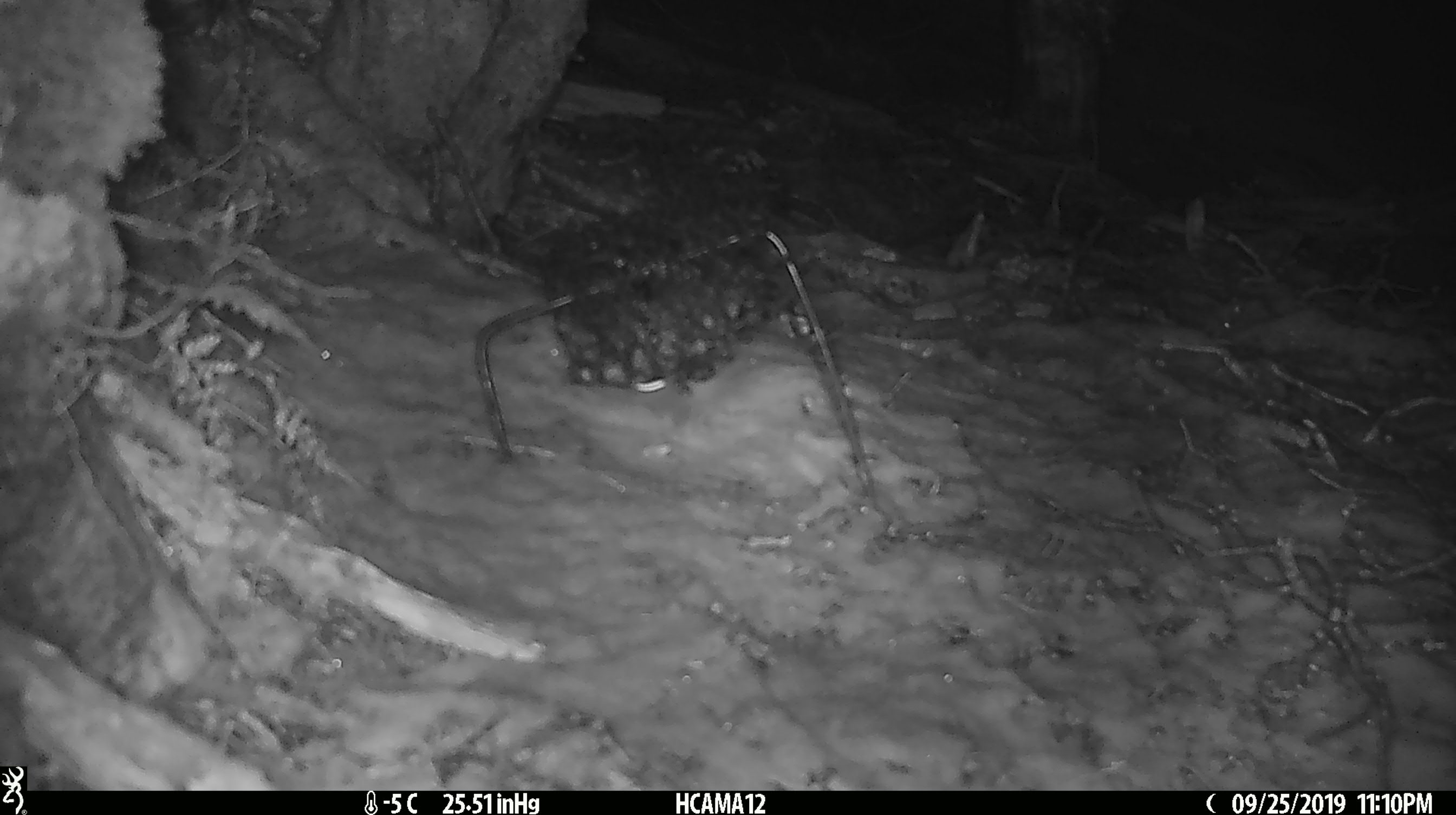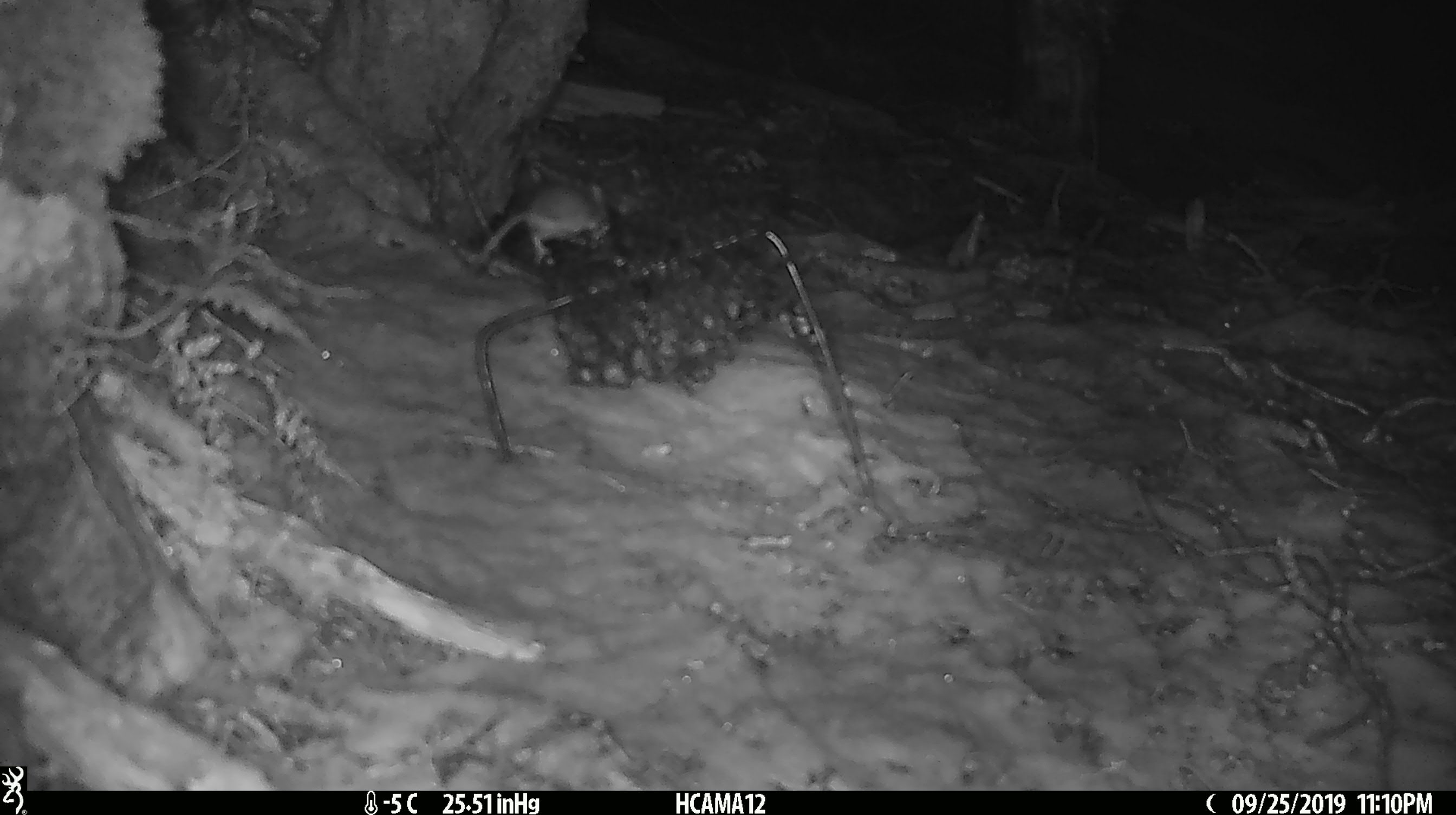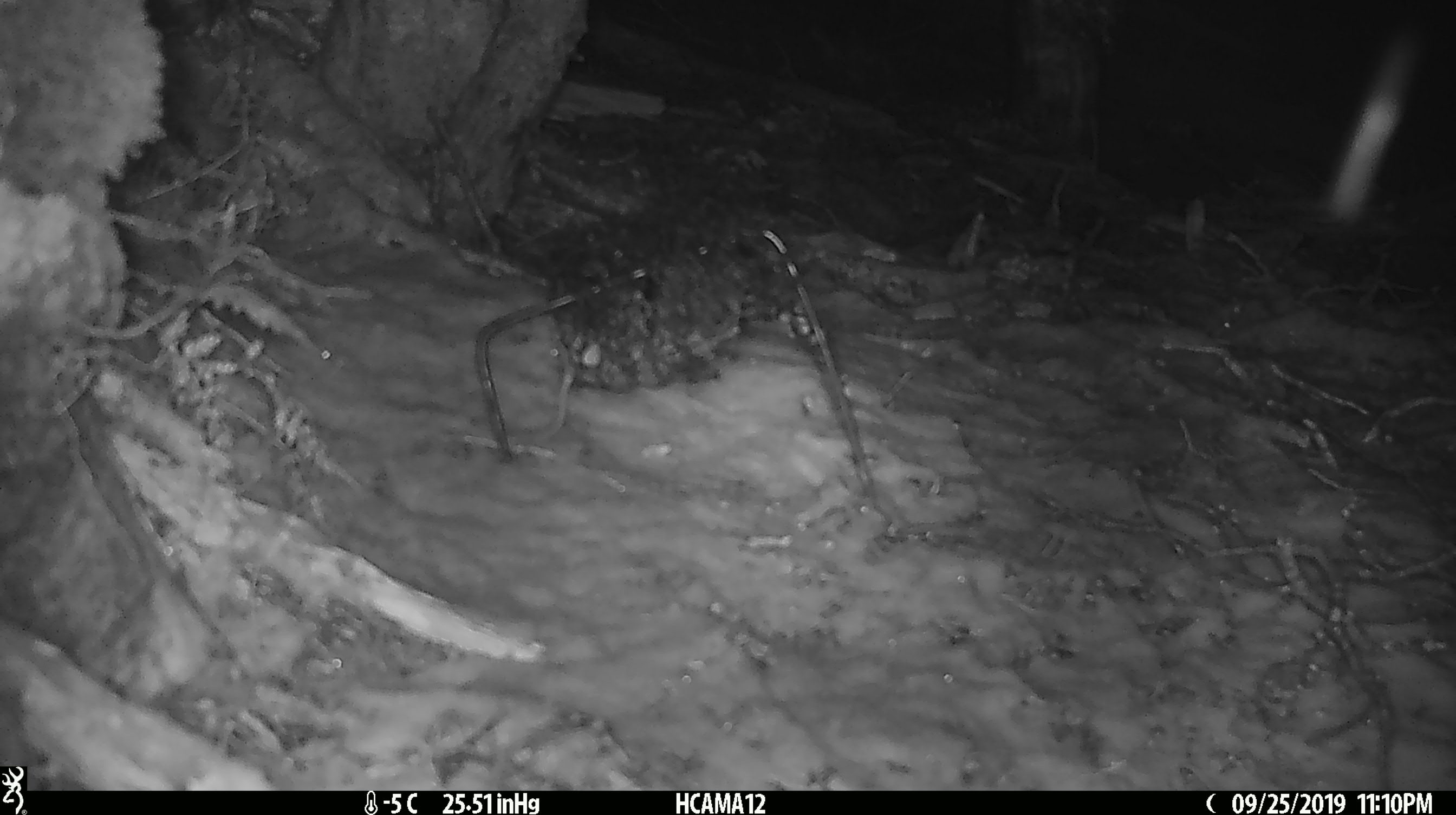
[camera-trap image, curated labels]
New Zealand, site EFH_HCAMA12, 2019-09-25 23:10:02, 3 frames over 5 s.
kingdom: Animalia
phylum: Chordata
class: Mammalia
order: Rodentia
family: Muridae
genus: Mus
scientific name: Mus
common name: mouse